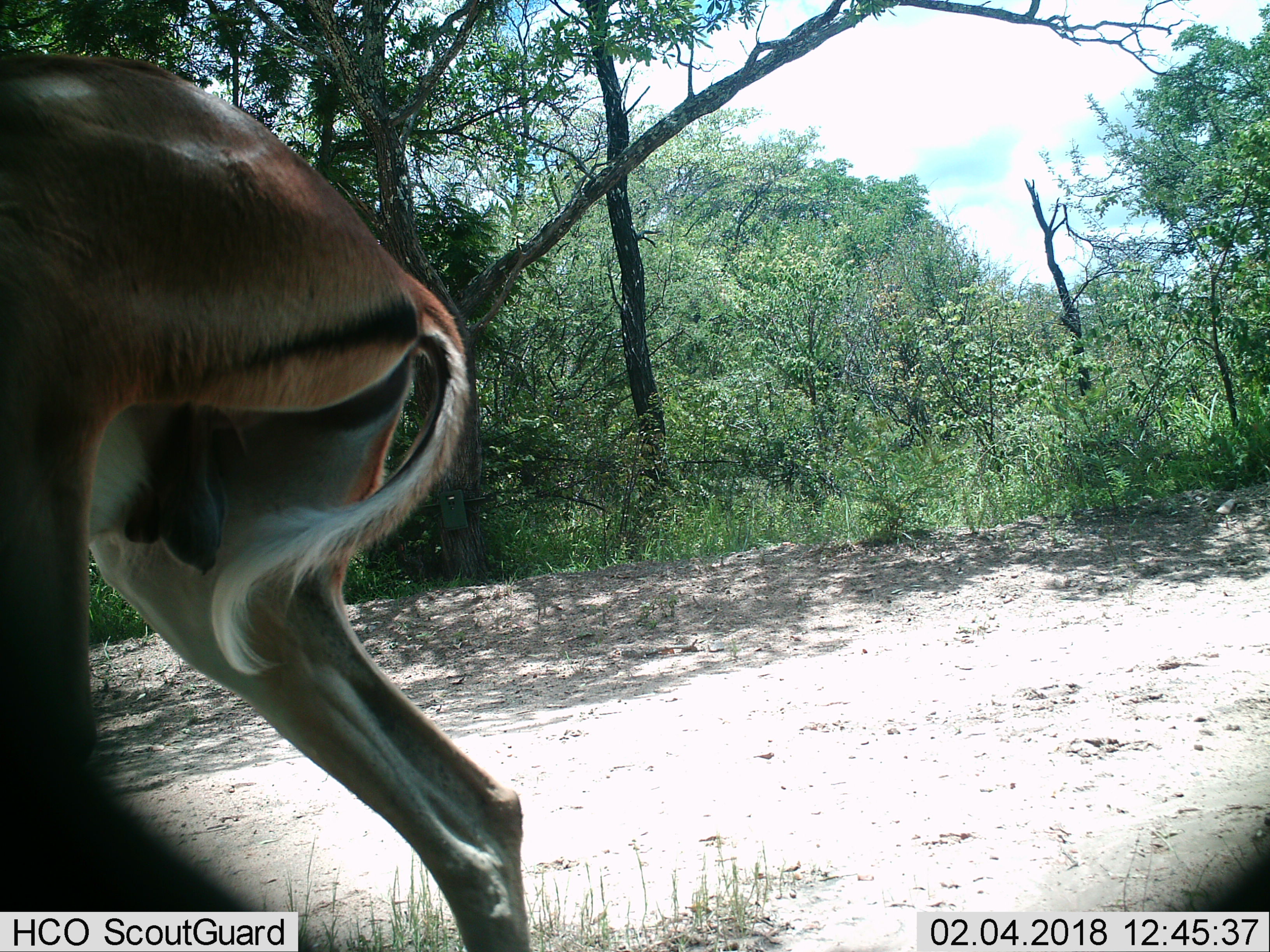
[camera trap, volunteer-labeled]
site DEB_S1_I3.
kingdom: Animalia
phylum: Chordata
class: Mammalia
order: Artiodactyla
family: Bovidae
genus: Aepyceros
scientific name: Aepyceros melampus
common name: impala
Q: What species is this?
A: Impala (Aepyceros melampus).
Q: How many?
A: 1.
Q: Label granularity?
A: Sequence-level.